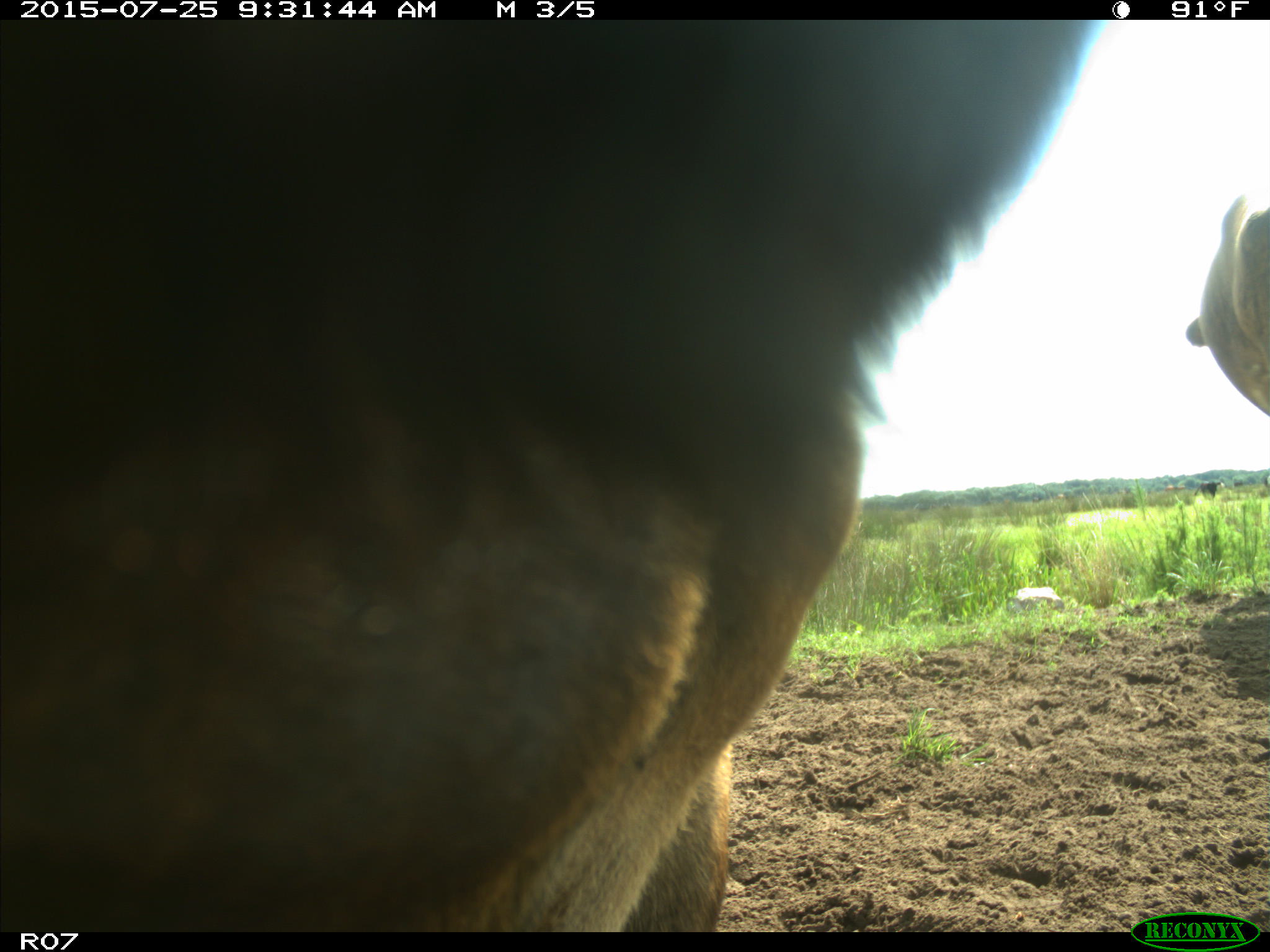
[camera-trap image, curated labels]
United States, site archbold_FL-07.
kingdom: Animalia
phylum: Chordata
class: Mammalia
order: Artiodactyla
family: Bovidae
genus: Bos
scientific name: Bos taurus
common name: domestic cow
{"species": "Bos taurus (domestic cow)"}